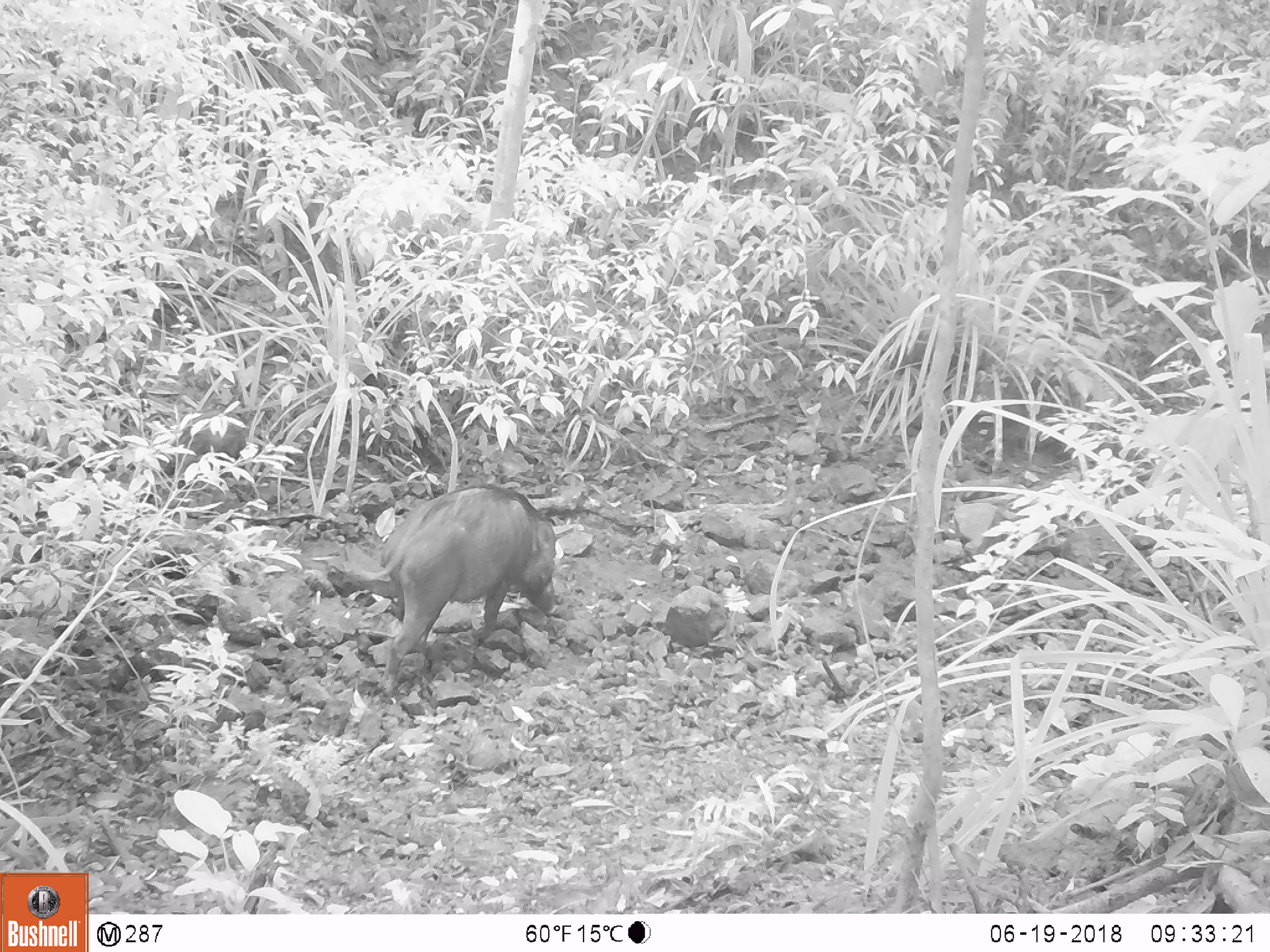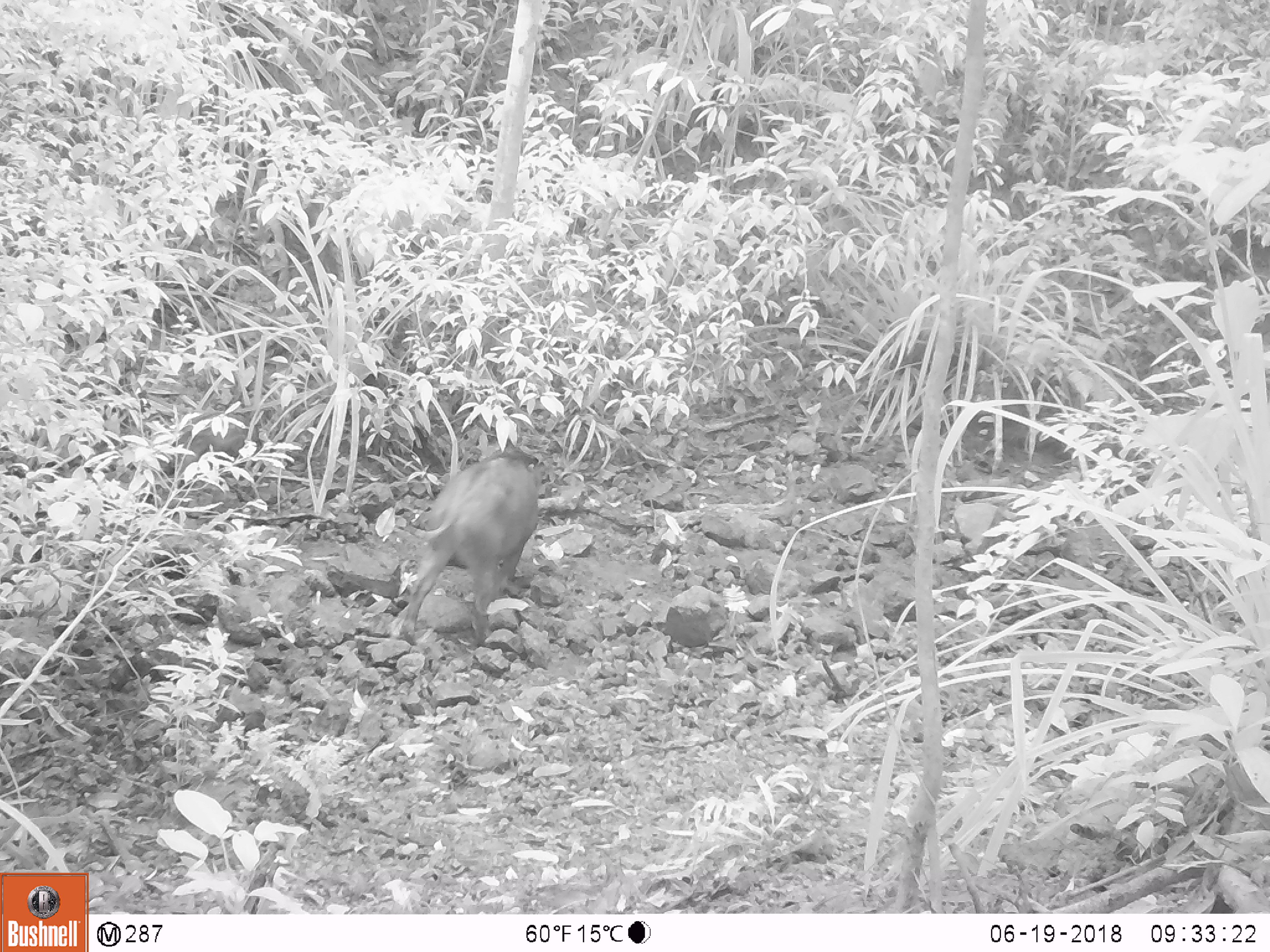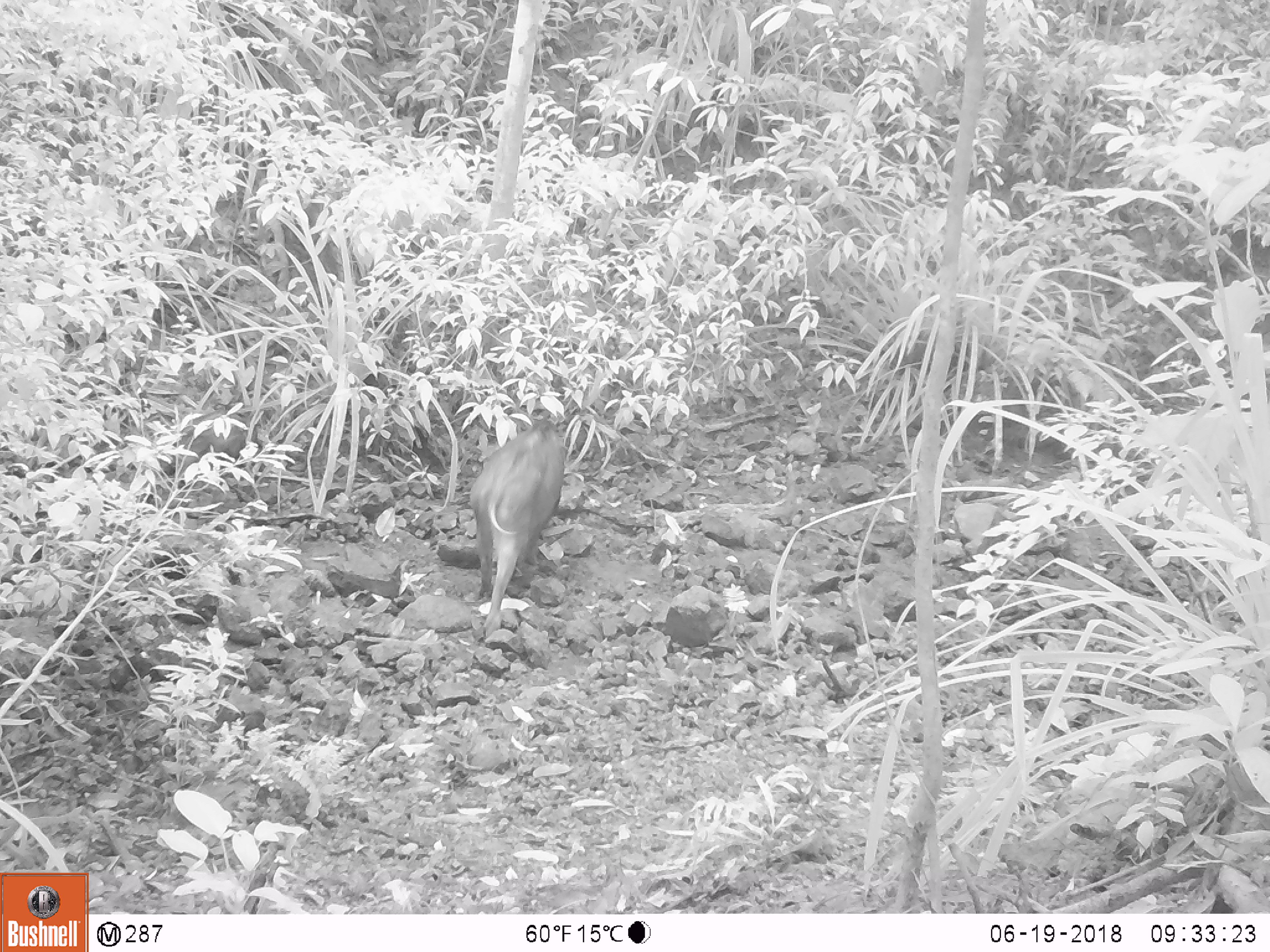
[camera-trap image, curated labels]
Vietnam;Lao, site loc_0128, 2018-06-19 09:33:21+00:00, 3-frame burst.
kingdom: Animalia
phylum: Chordata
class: Mammalia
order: Artiodactyla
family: Suidae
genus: Sus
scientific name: Sus scrofa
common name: eurasian wild pig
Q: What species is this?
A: Eurasian wild pig (Sus scrofa).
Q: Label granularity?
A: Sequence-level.